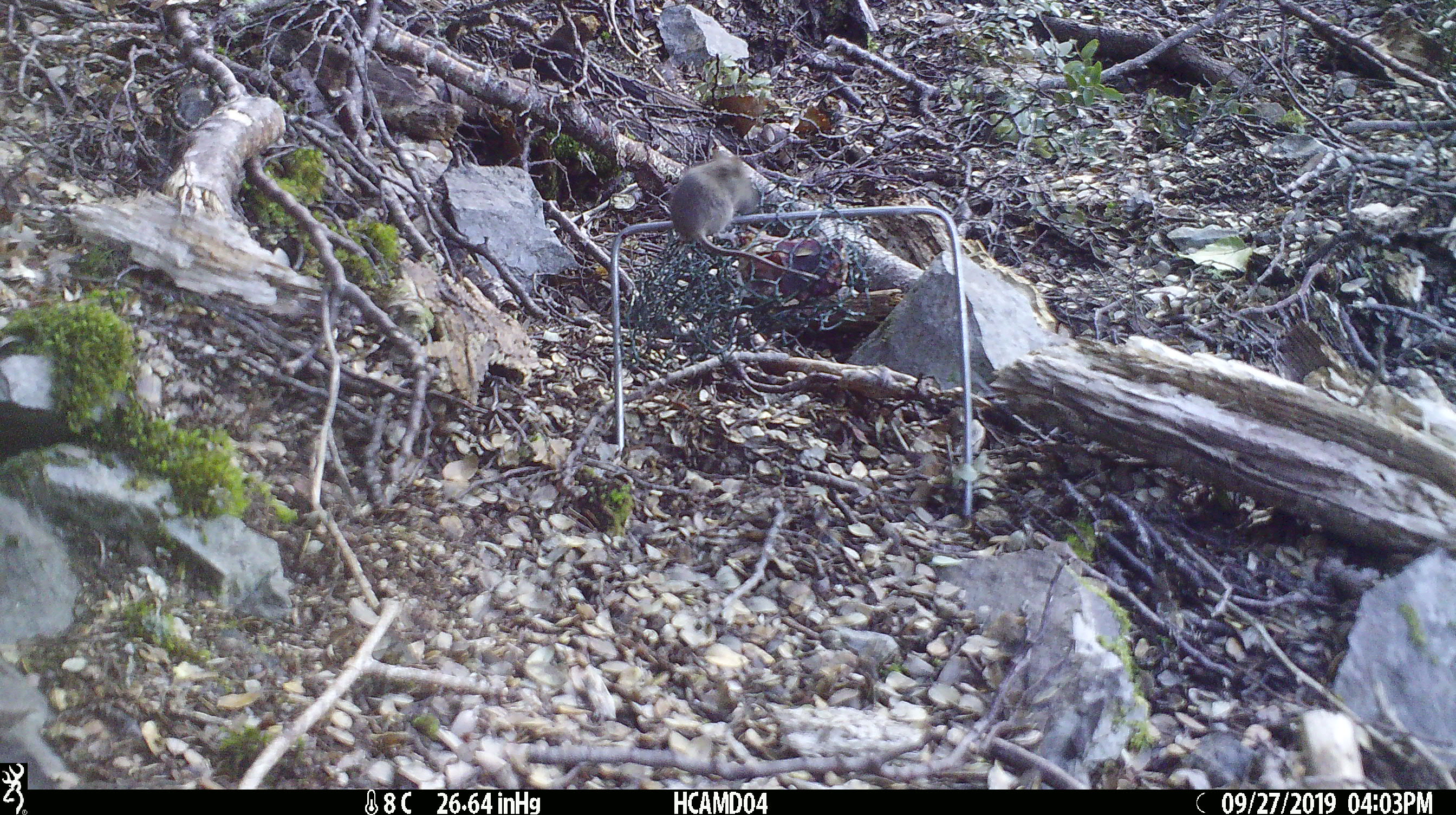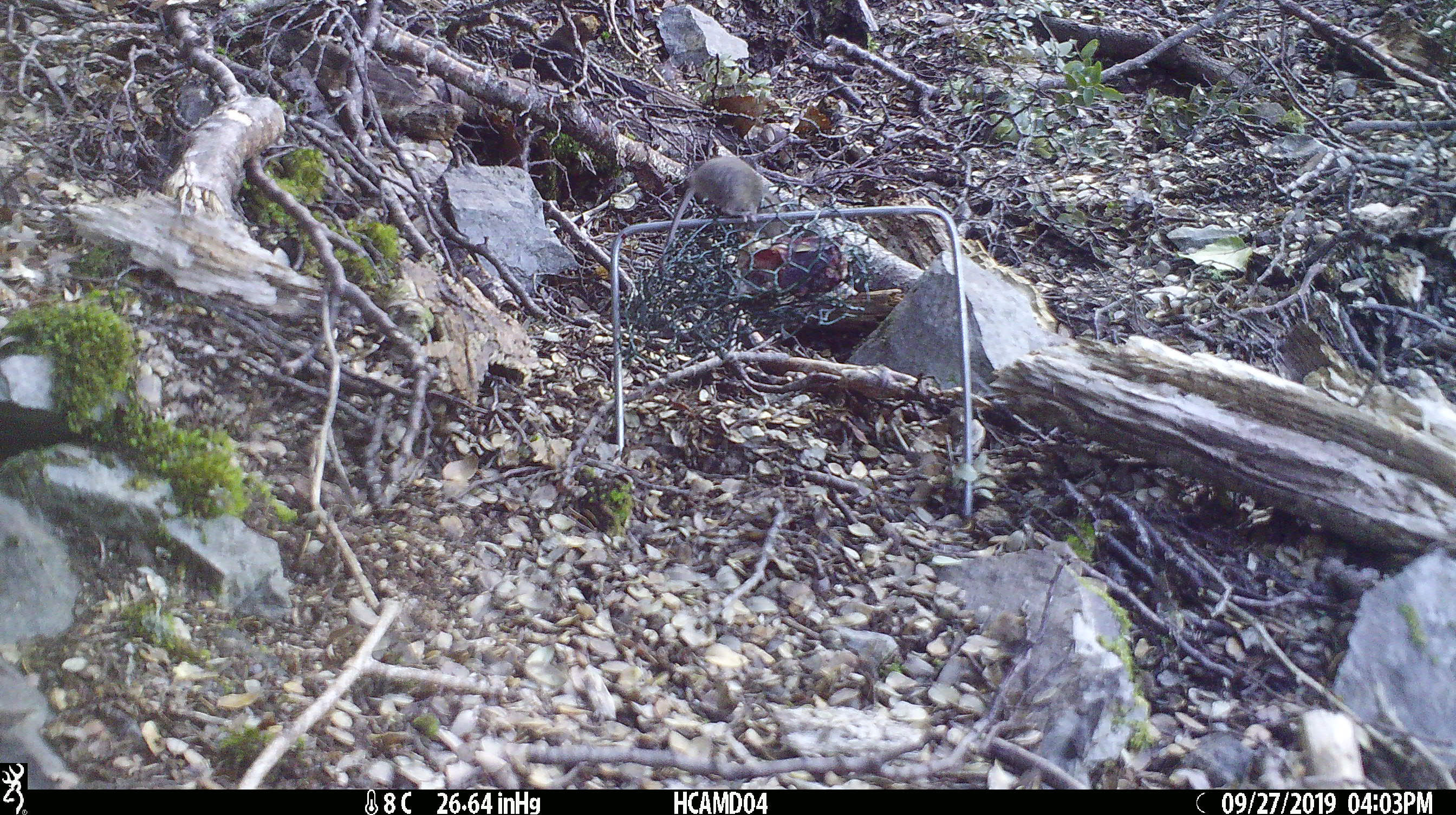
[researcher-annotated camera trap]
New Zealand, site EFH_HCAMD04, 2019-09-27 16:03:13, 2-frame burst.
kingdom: Animalia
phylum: Chordata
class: Mammalia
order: Rodentia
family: Muridae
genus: Mus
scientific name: Mus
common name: mouse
Mouse (Mus).